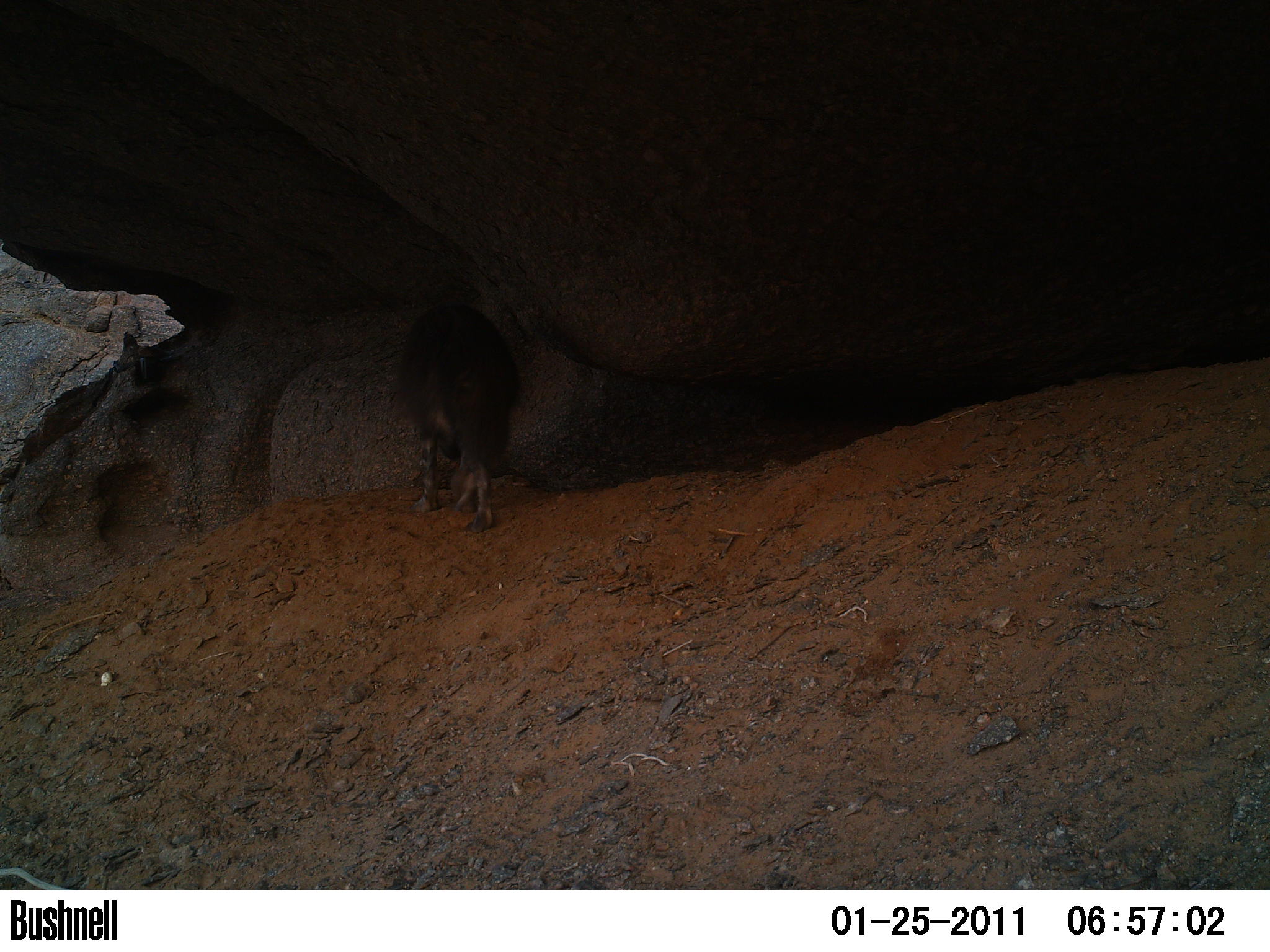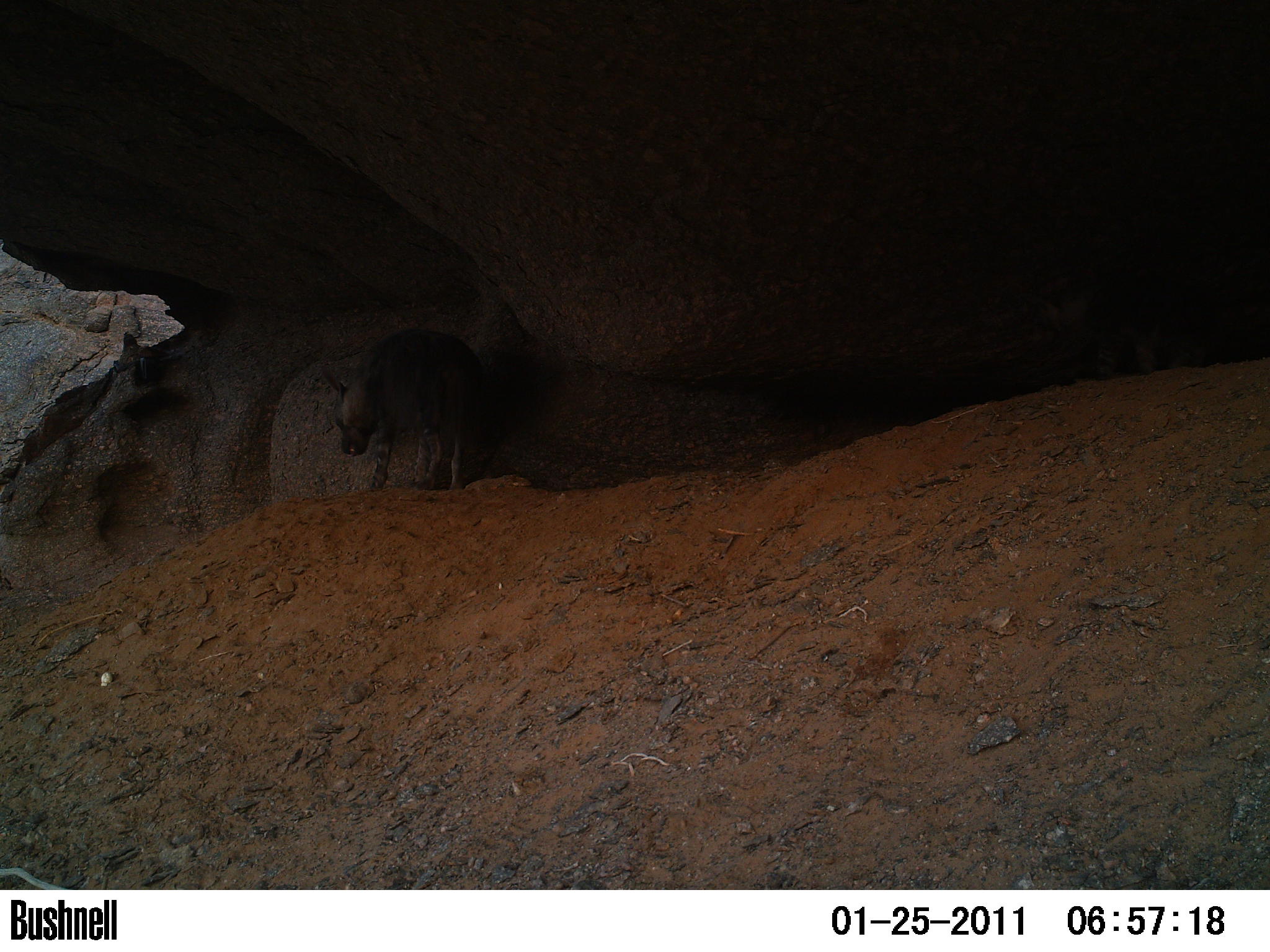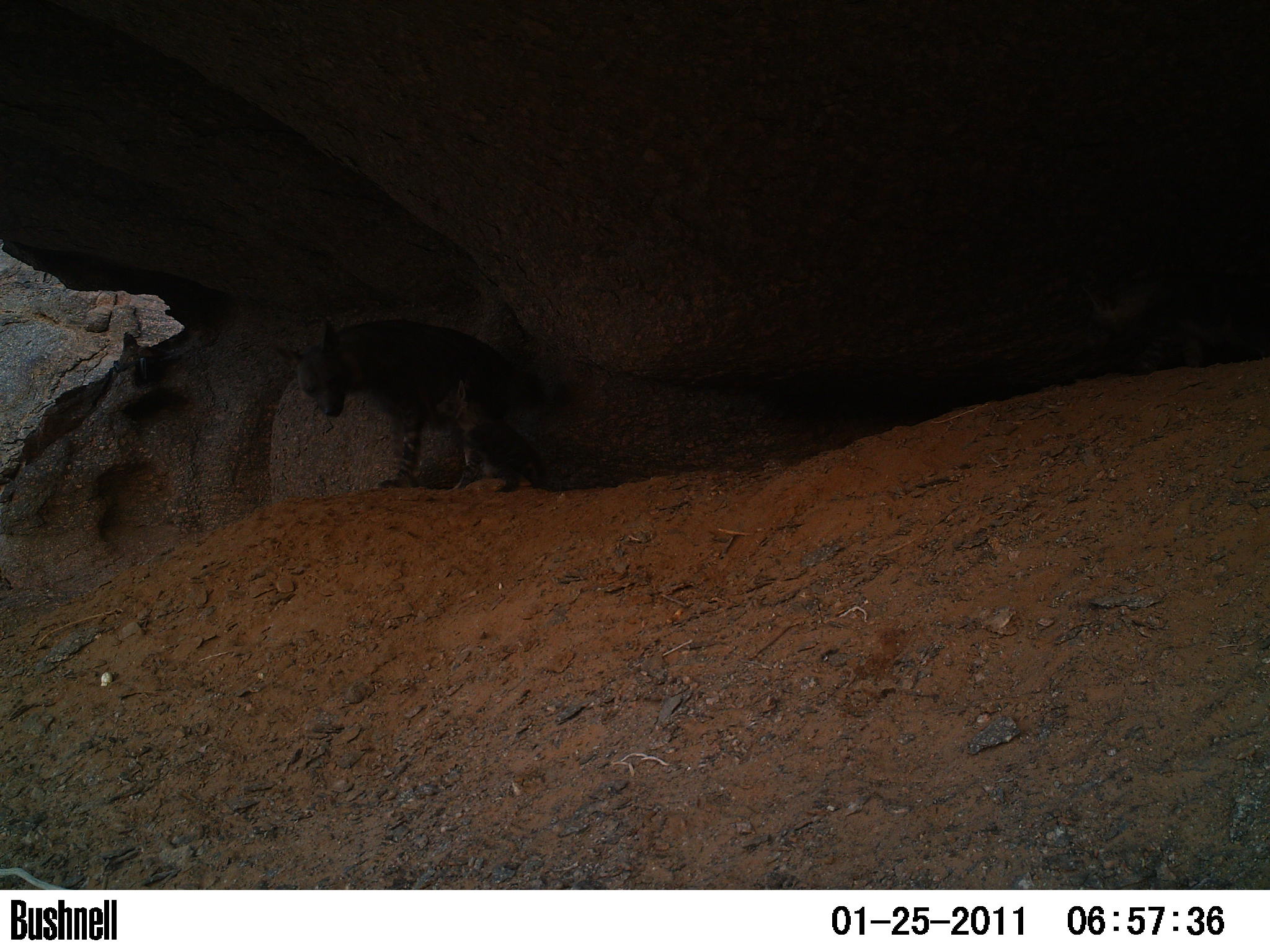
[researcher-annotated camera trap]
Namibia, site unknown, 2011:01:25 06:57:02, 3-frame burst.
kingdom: Animalia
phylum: Chordata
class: Mammalia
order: Carnivora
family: Hyaenidae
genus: Parahyaena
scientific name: Parahyaena brunnea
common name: brown hyena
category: hyaena brunnea